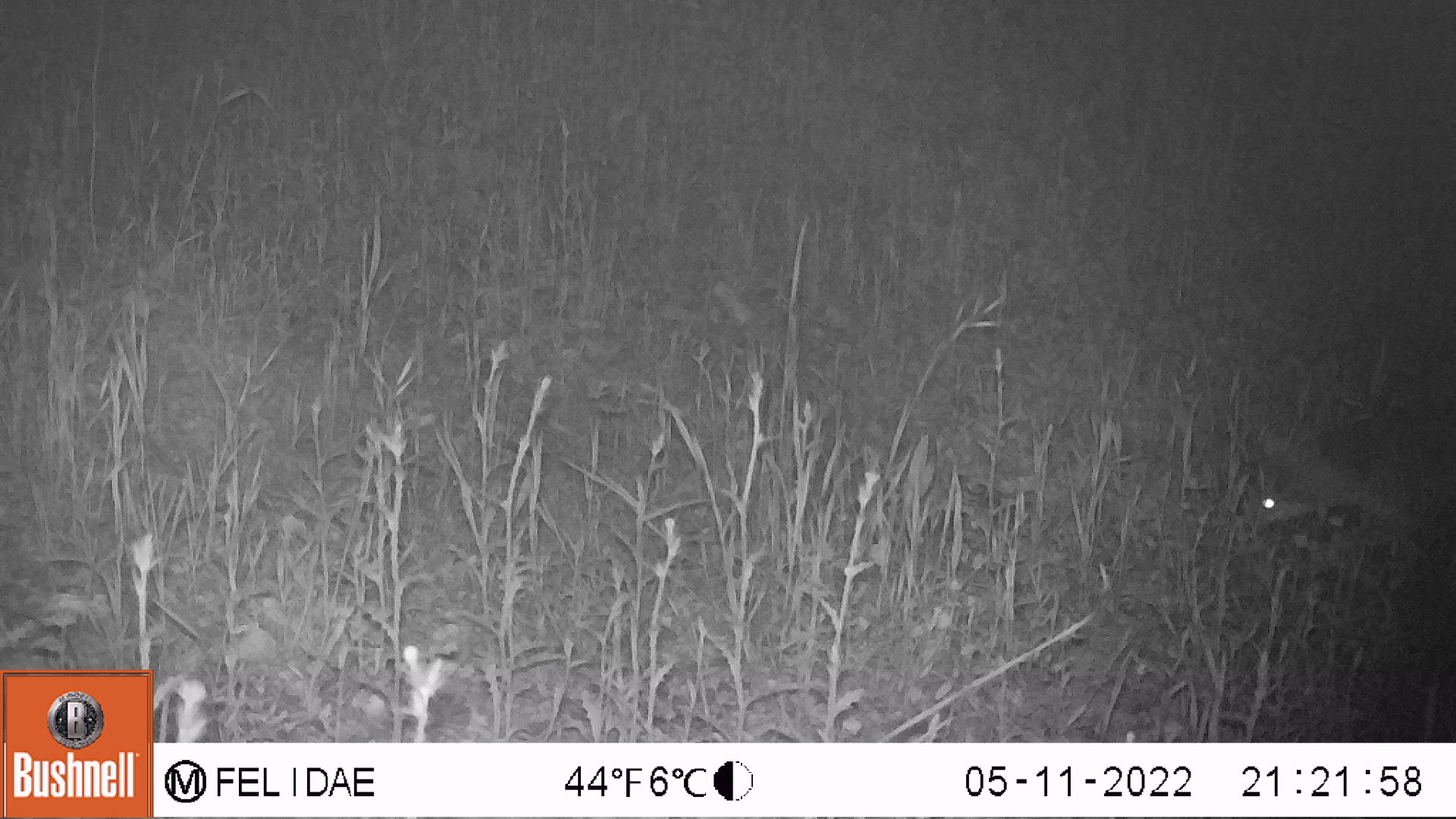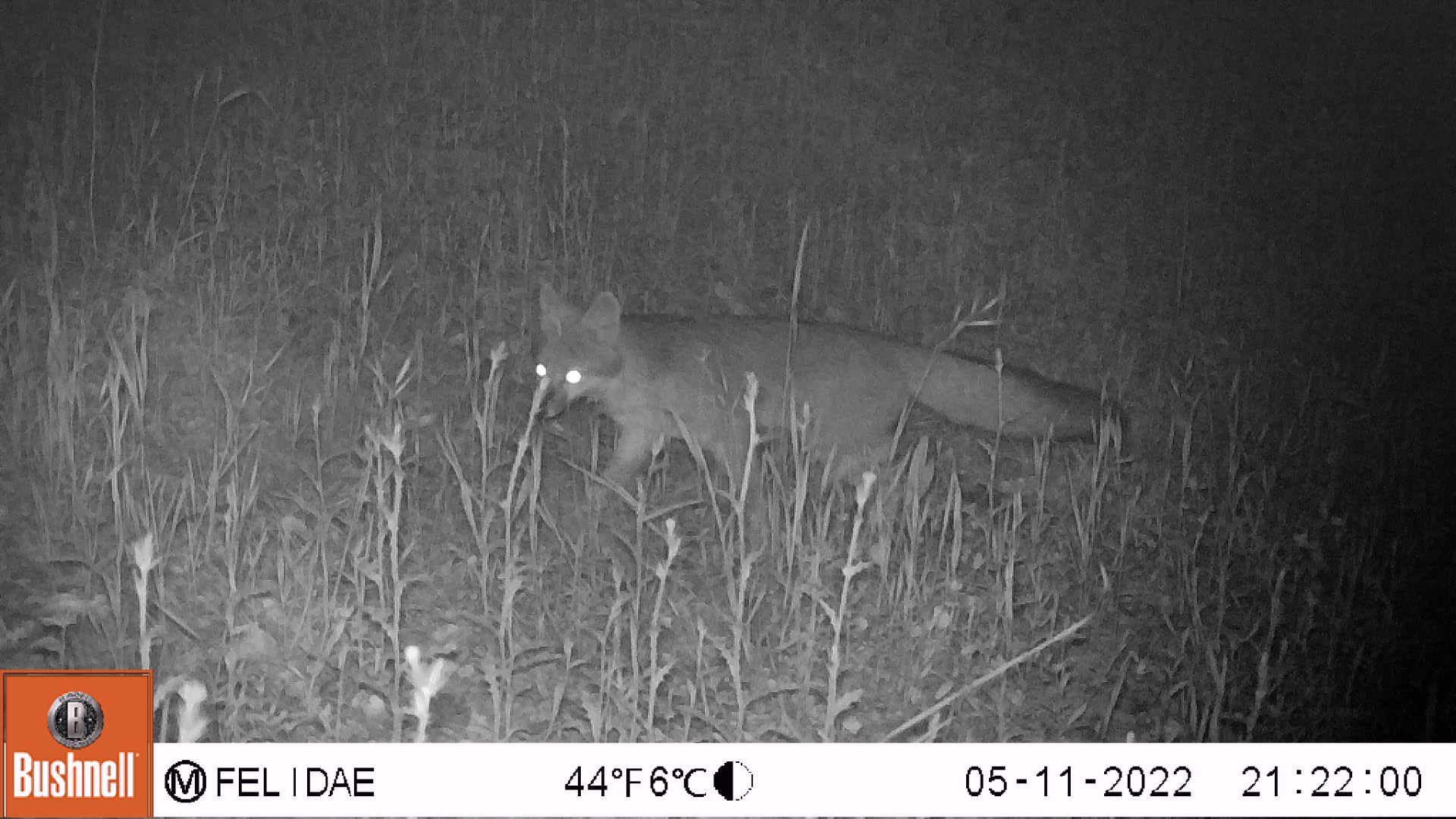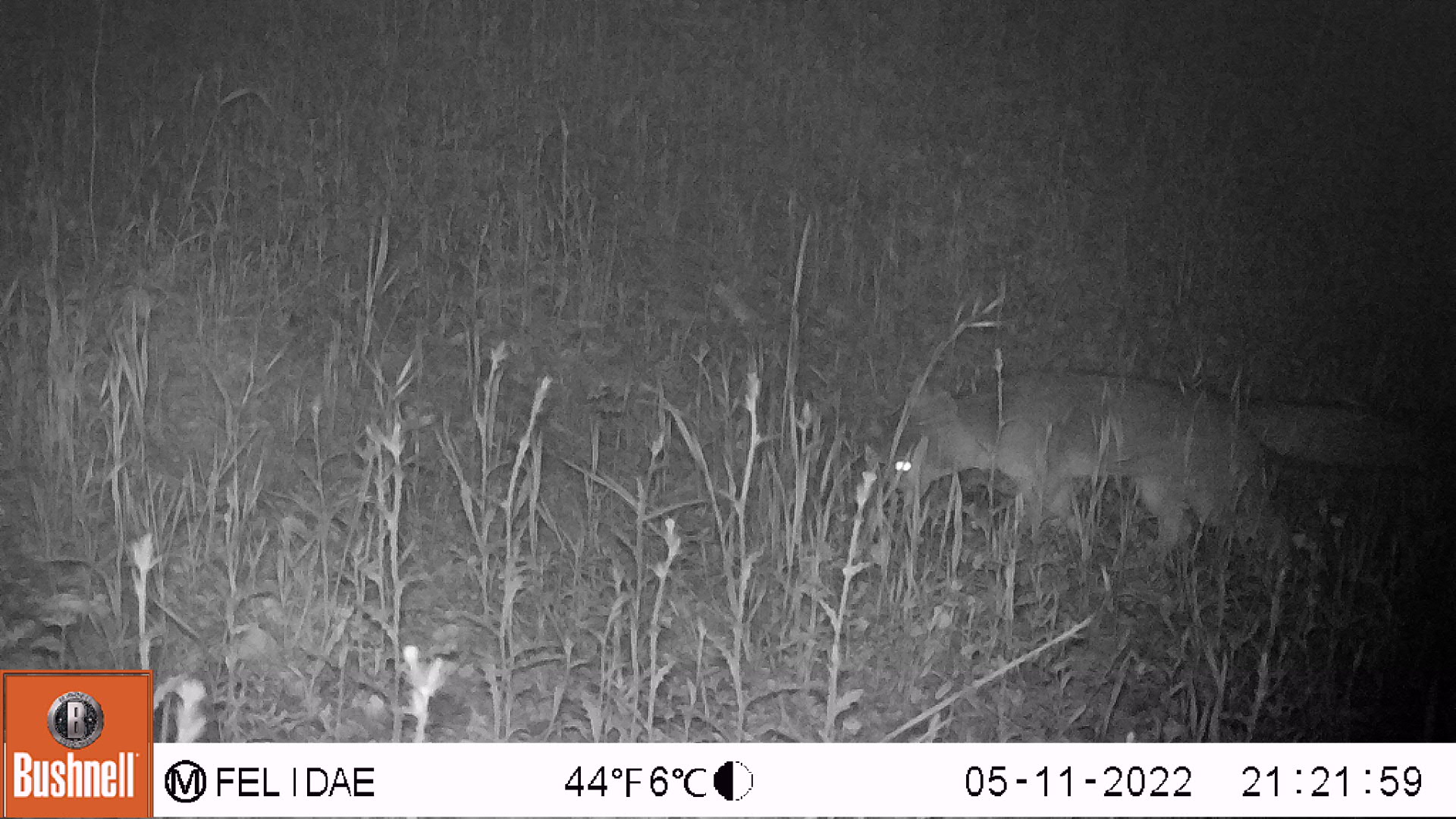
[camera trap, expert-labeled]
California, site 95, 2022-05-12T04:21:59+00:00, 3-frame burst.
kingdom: Animalia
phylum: Chordata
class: Mammalia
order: Carnivora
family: Canidae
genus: Urocyon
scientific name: Urocyon cinereoargenteus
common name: gray fox